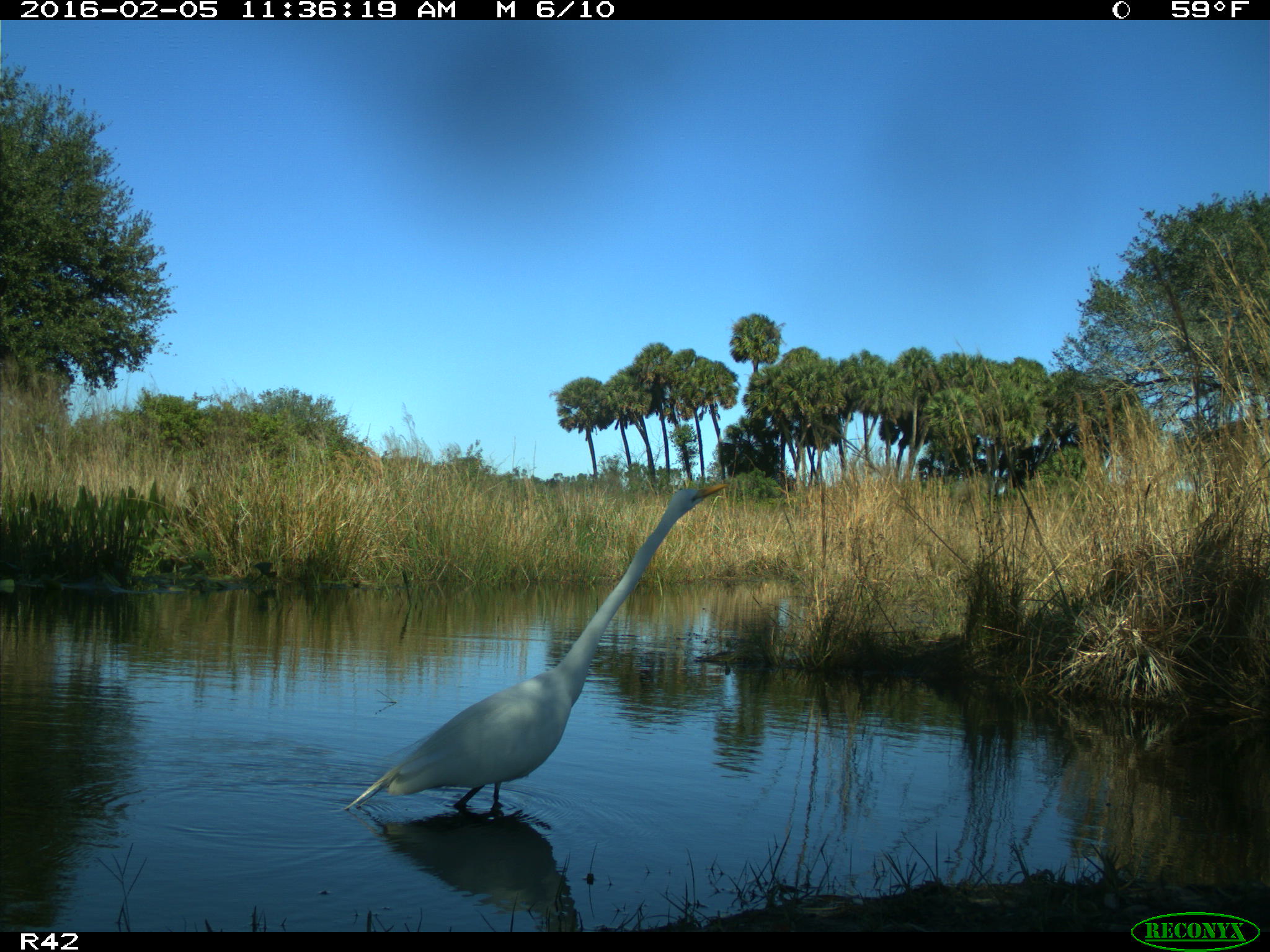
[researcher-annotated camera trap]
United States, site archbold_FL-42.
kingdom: Animalia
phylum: Chordata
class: Aves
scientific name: Aves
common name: birds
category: unidentified bird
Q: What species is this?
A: Unidentified bird (birds) (Aves).